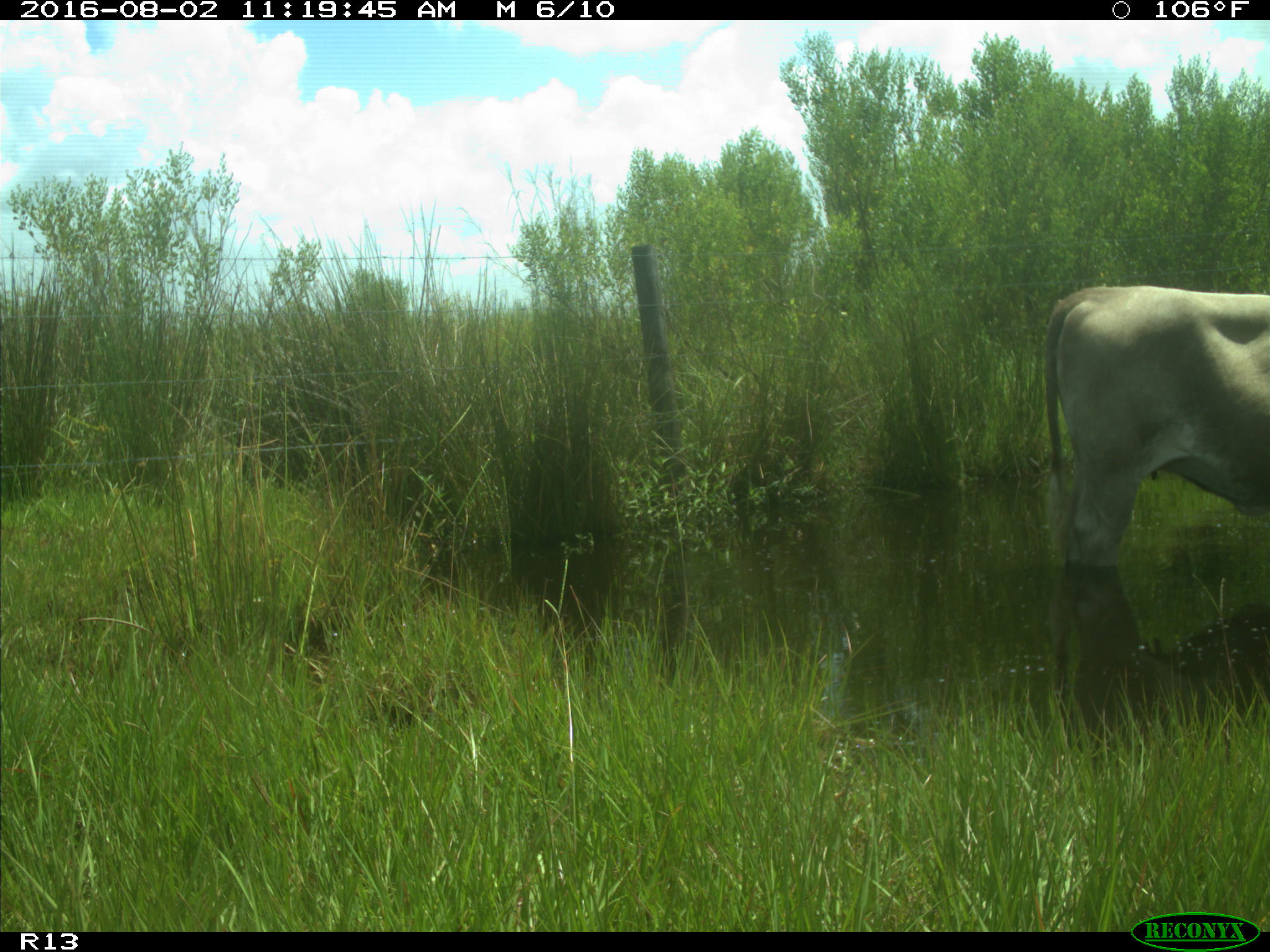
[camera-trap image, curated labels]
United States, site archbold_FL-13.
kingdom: Animalia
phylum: Chordata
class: Mammalia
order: Artiodactyla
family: Bovidae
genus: Bos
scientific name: Bos taurus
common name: domestic cow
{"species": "Bos taurus (domestic cow)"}